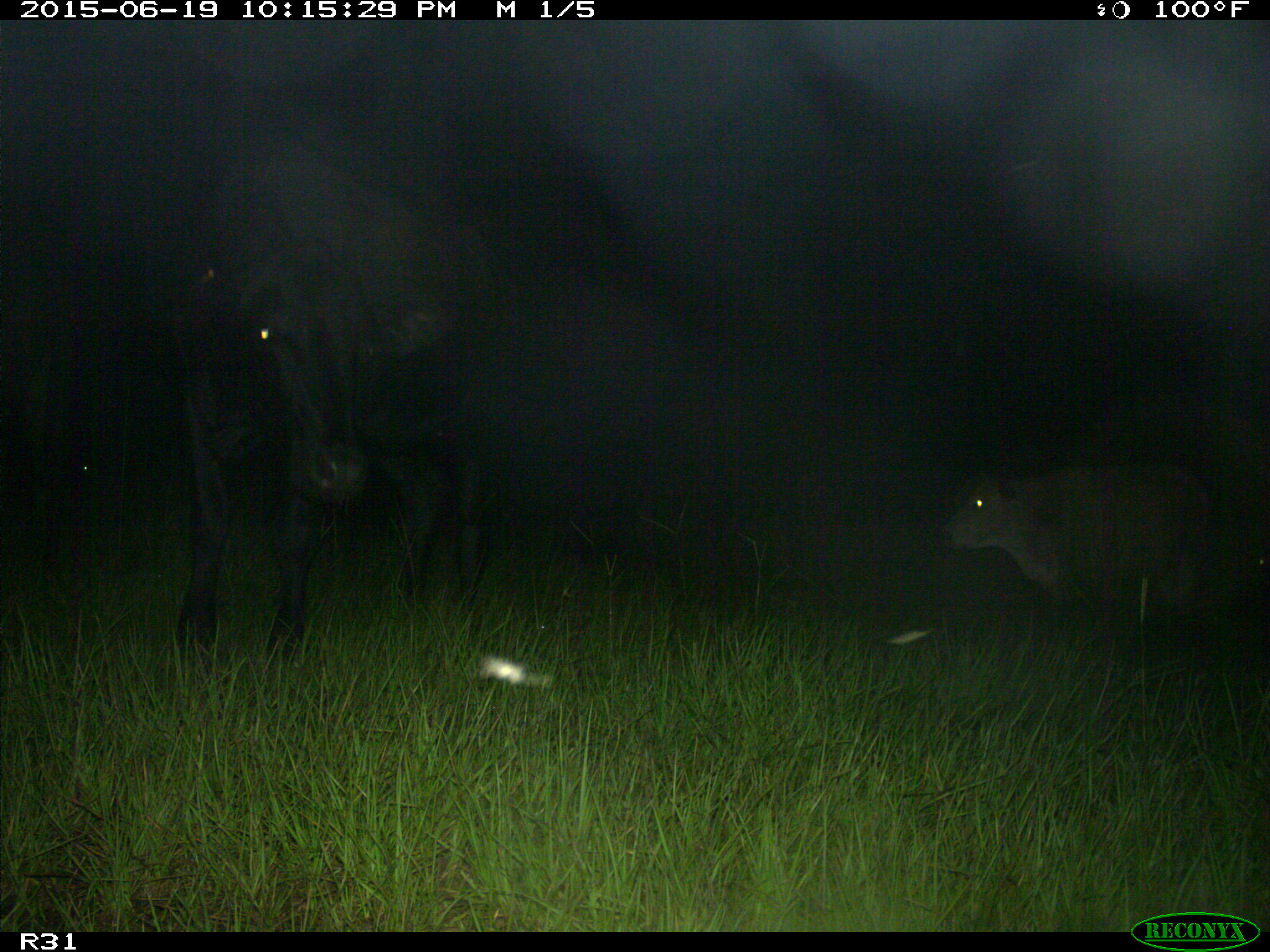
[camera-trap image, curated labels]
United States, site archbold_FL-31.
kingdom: Animalia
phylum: Chordata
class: Mammalia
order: Artiodactyla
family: Bovidae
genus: Bos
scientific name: Bos taurus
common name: domestic cow